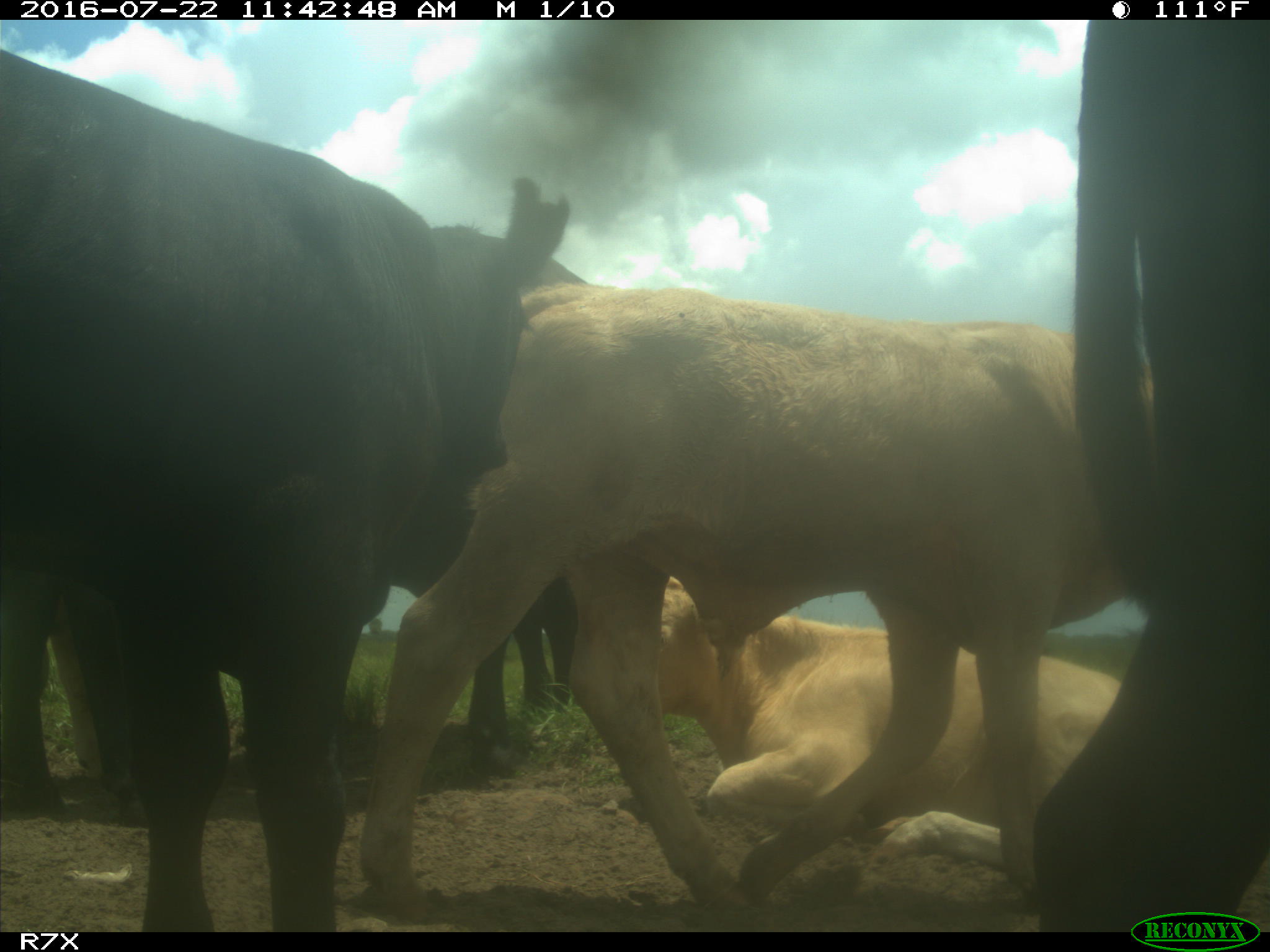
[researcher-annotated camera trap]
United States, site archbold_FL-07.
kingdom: Animalia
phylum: Chordata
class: Mammalia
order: Artiodactyla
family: Bovidae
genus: Bos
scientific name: Bos taurus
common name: domestic cow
Bos taurus (domestic cow).